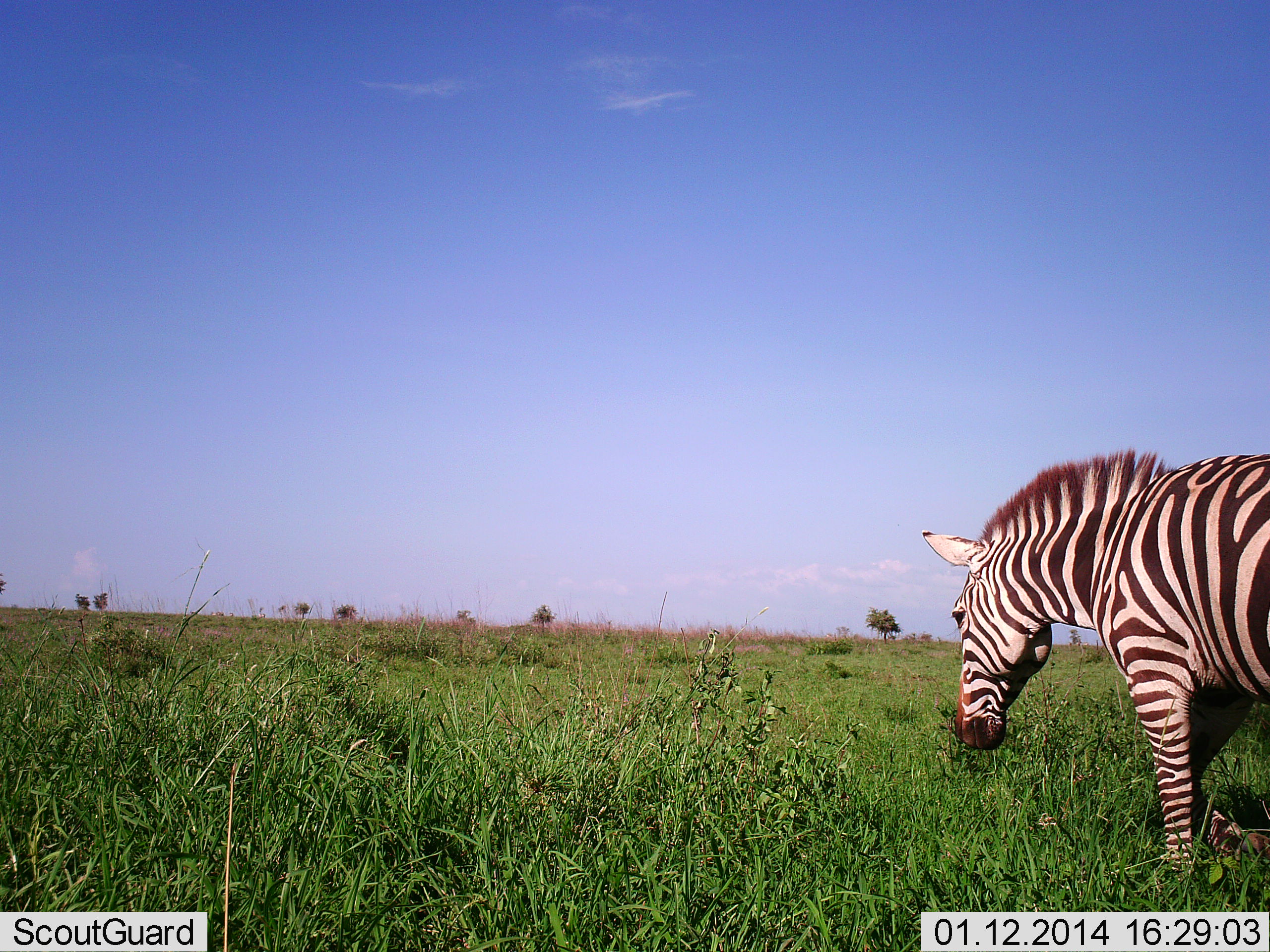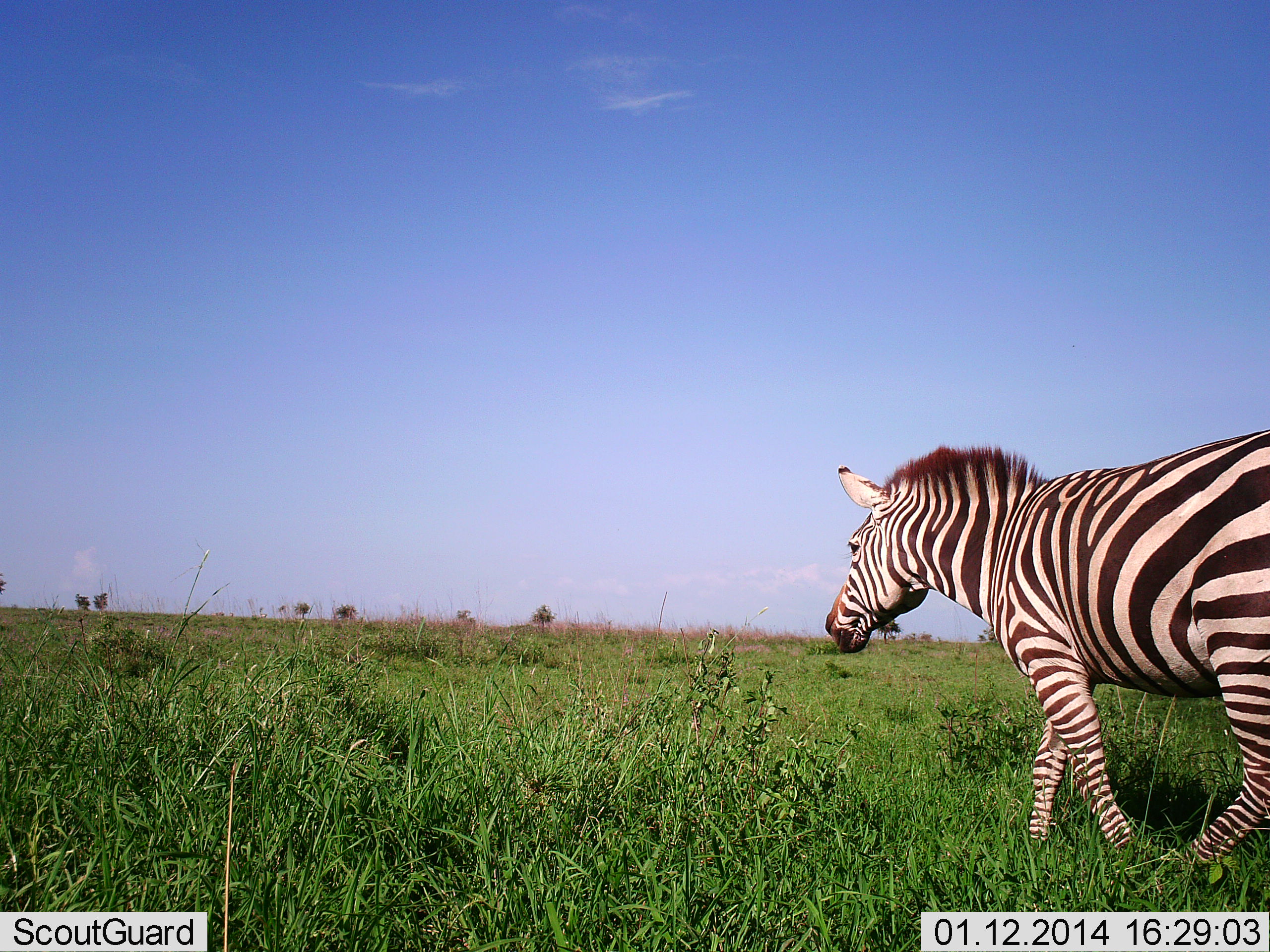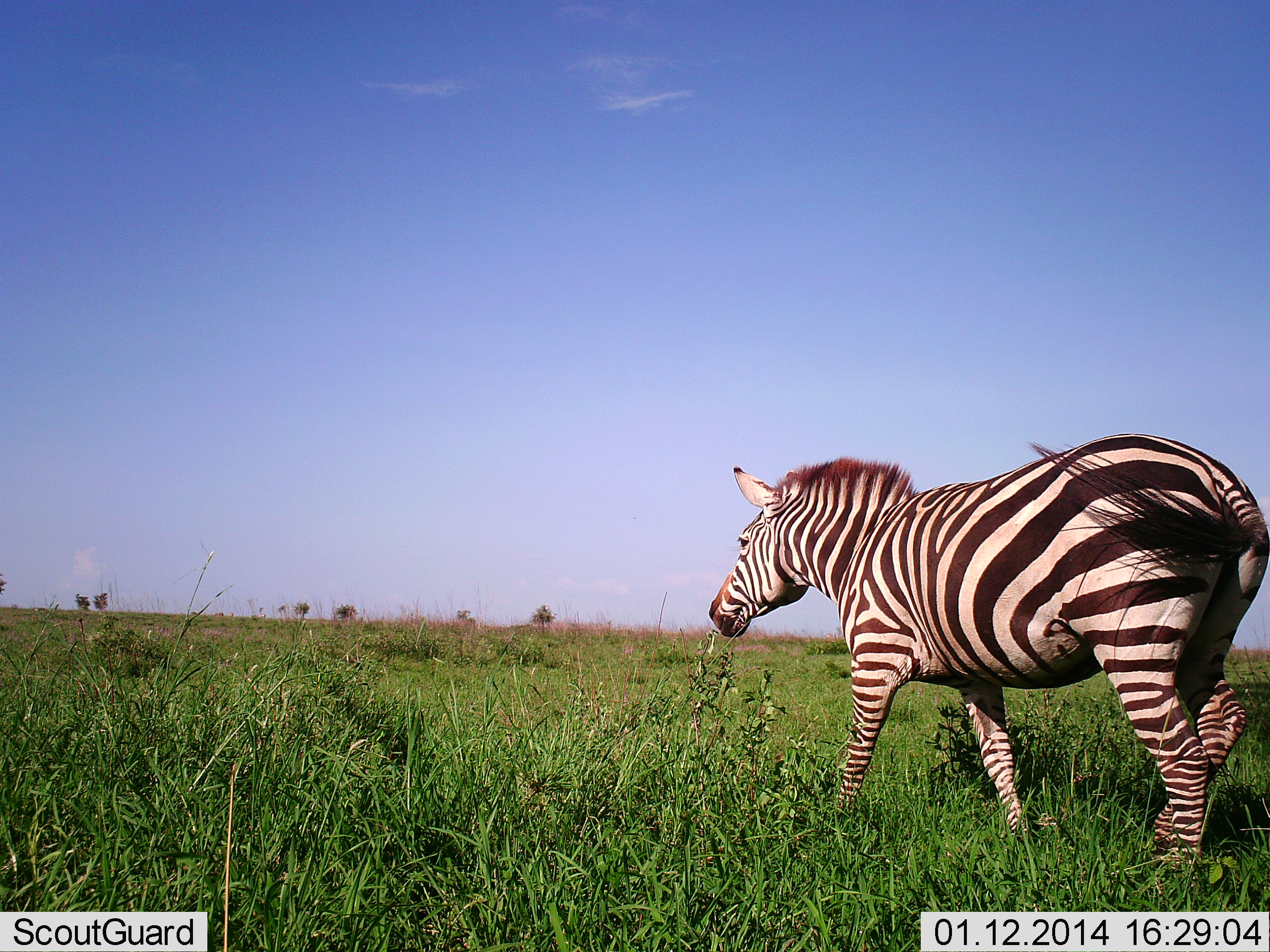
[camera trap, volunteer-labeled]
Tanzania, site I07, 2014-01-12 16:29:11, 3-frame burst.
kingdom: Animalia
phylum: Chordata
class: Mammalia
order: Perissodactyla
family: Equidae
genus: Equus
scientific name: Equus quagga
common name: plains zebra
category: zebra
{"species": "zebra (plains zebra) (Equus quagga)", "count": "1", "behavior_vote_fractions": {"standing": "0%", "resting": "0%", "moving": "100%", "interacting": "0%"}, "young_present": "0%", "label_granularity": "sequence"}